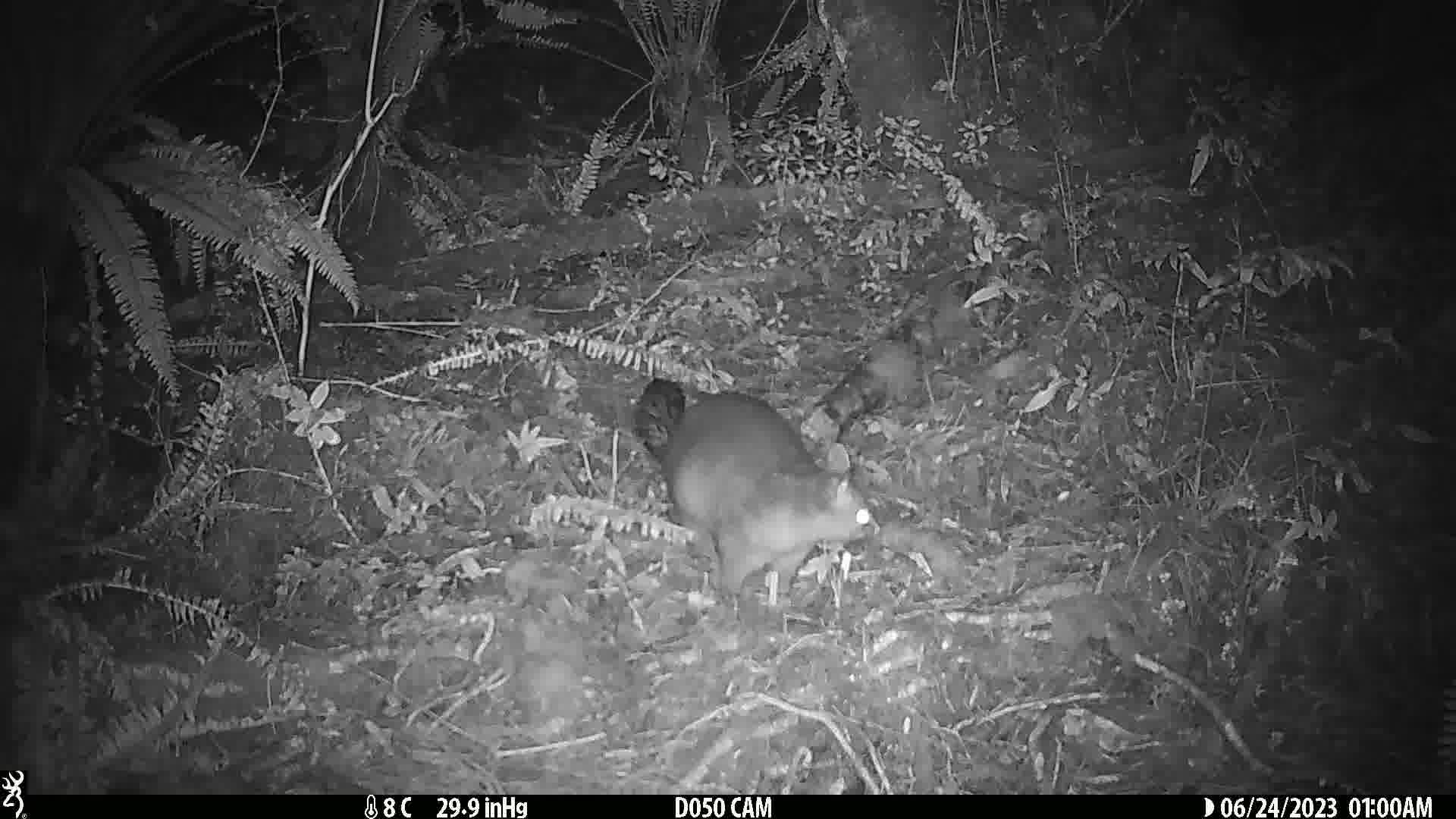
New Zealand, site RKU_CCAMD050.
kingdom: Animalia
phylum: Chordata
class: Mammalia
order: Diprotodontia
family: Phalangeridae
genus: Trichosurus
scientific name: Trichosurus vulpecula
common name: common brushtail possum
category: possum